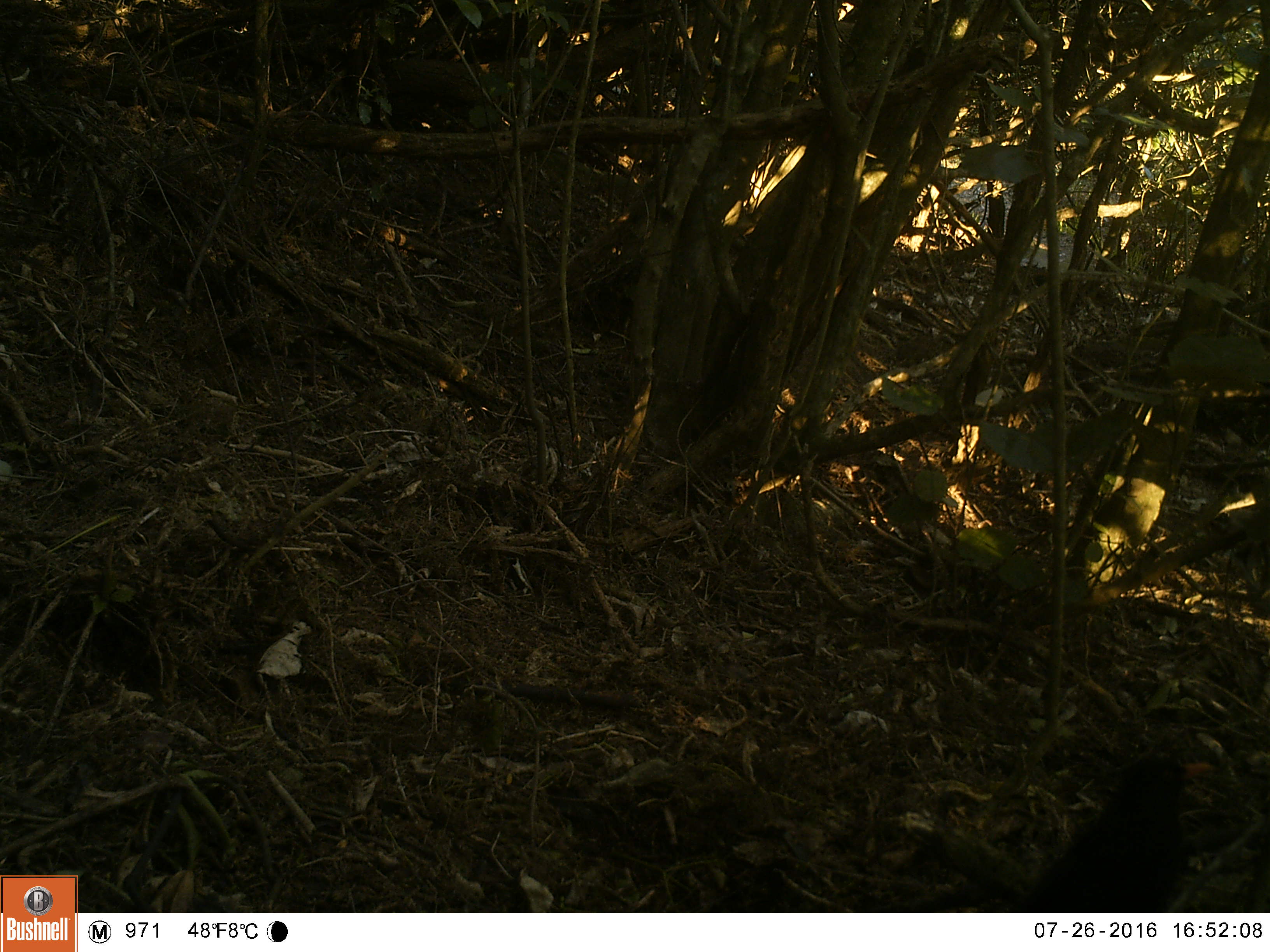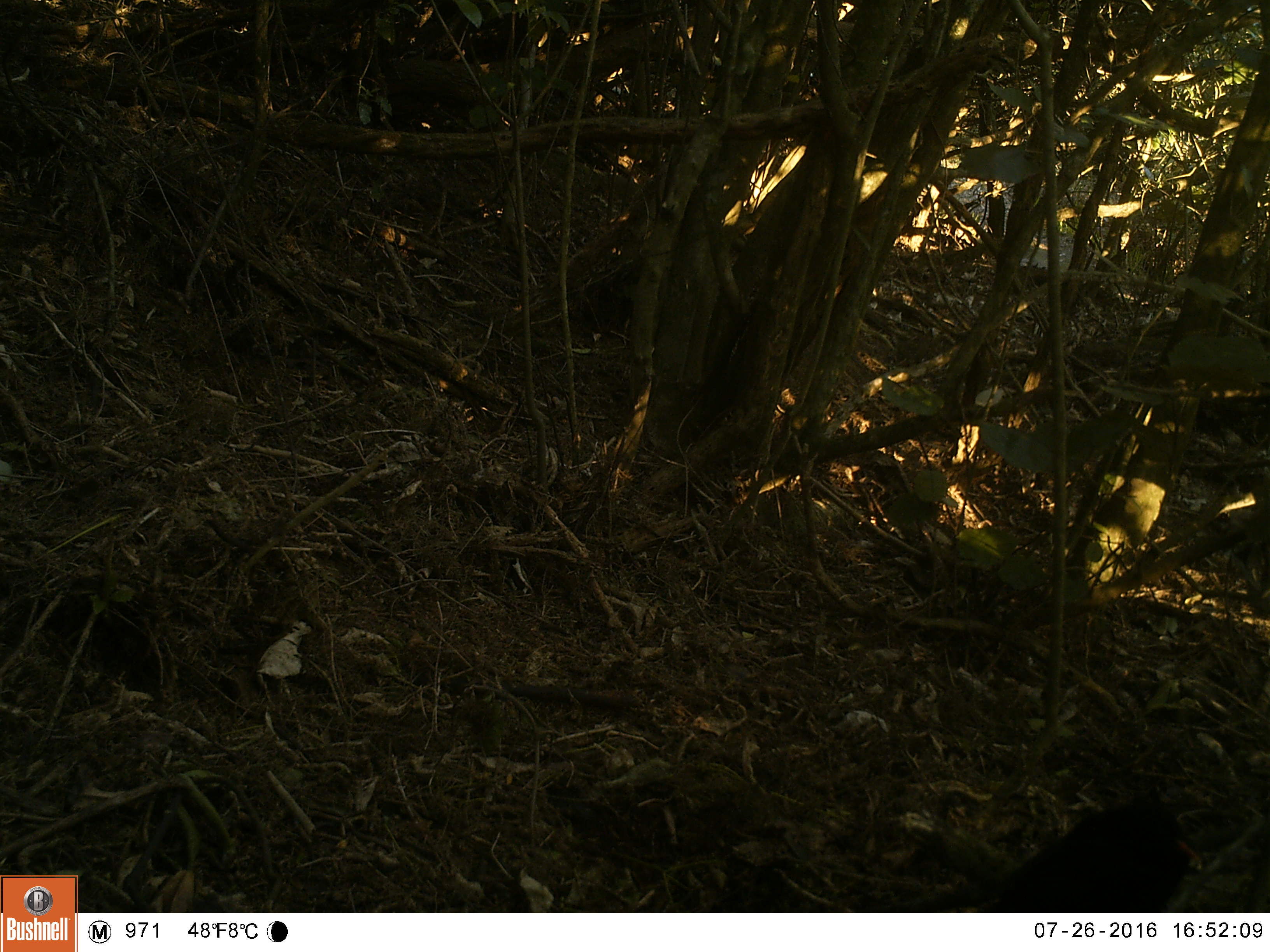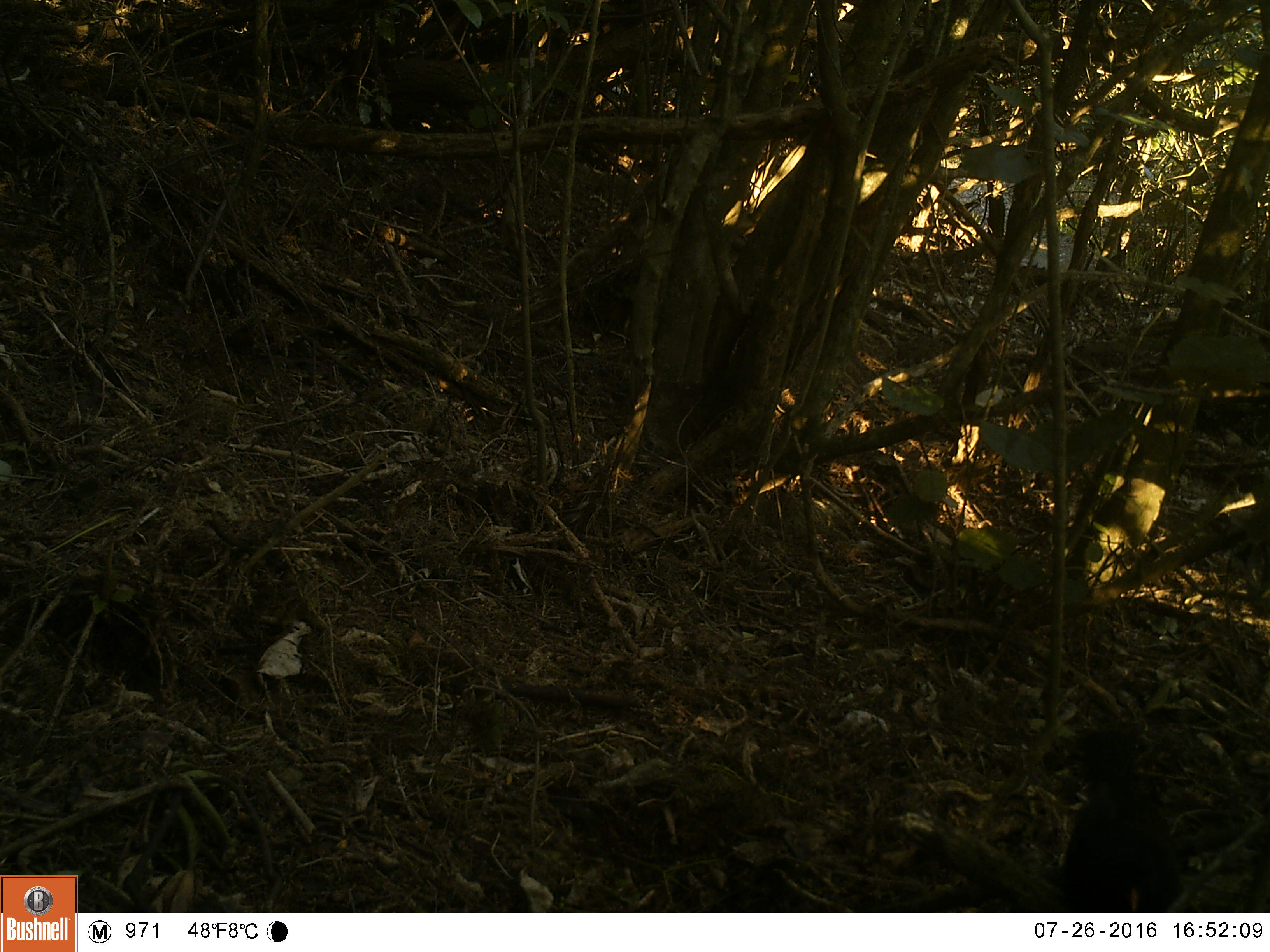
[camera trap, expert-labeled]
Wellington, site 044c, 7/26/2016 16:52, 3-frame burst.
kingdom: Animalia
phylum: Chordata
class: Aves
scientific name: Aves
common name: bird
Bird (Aves).